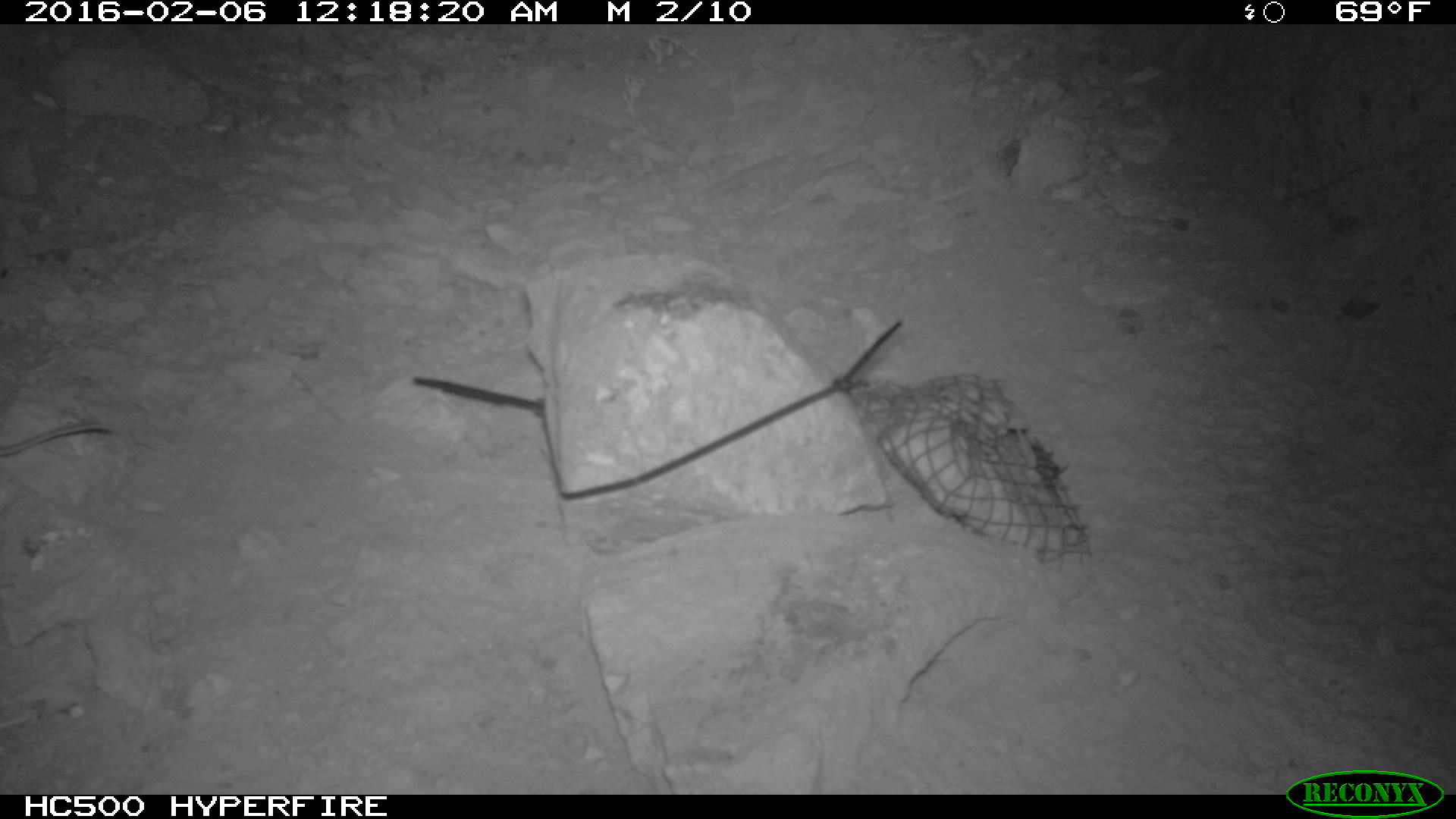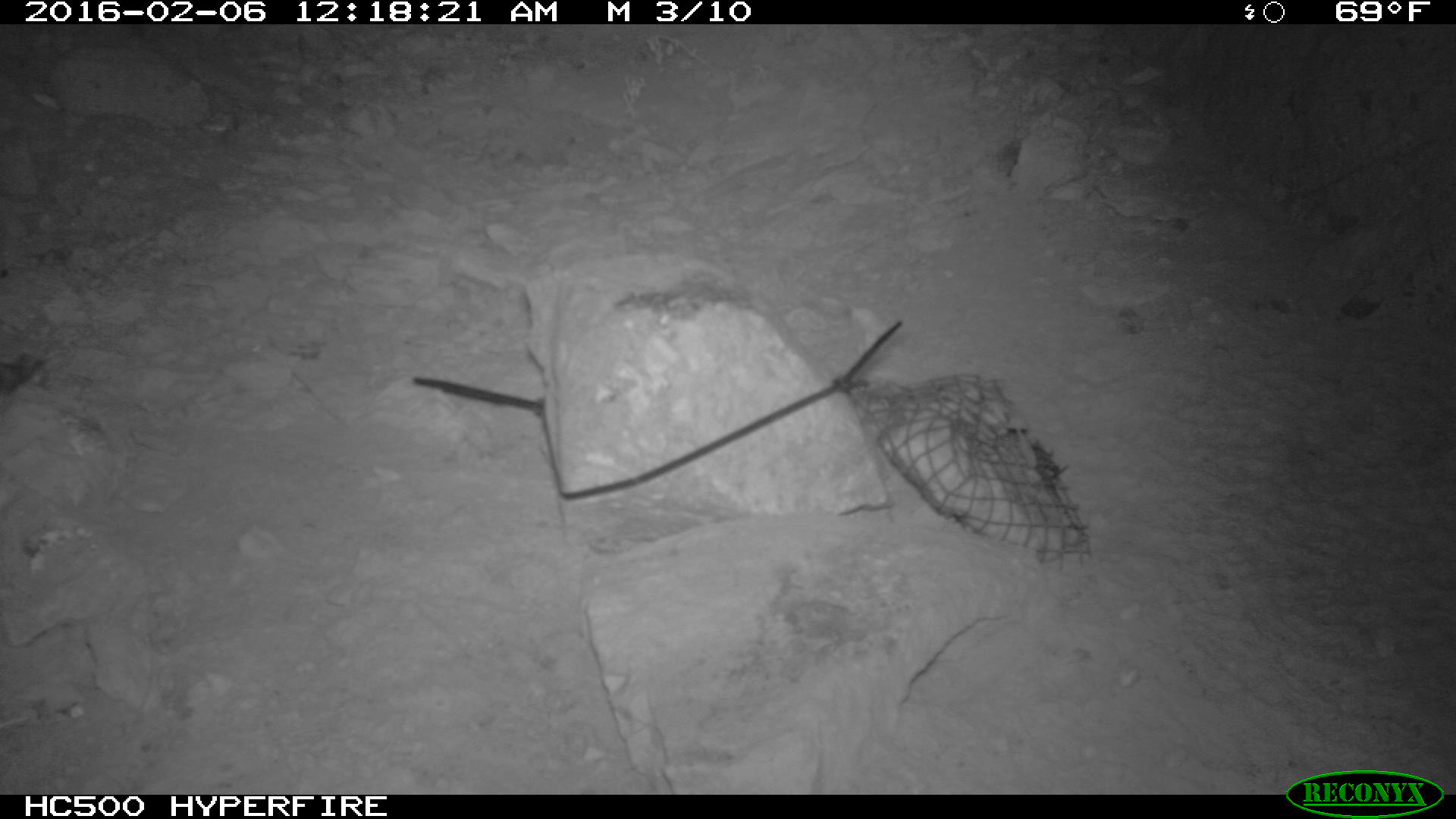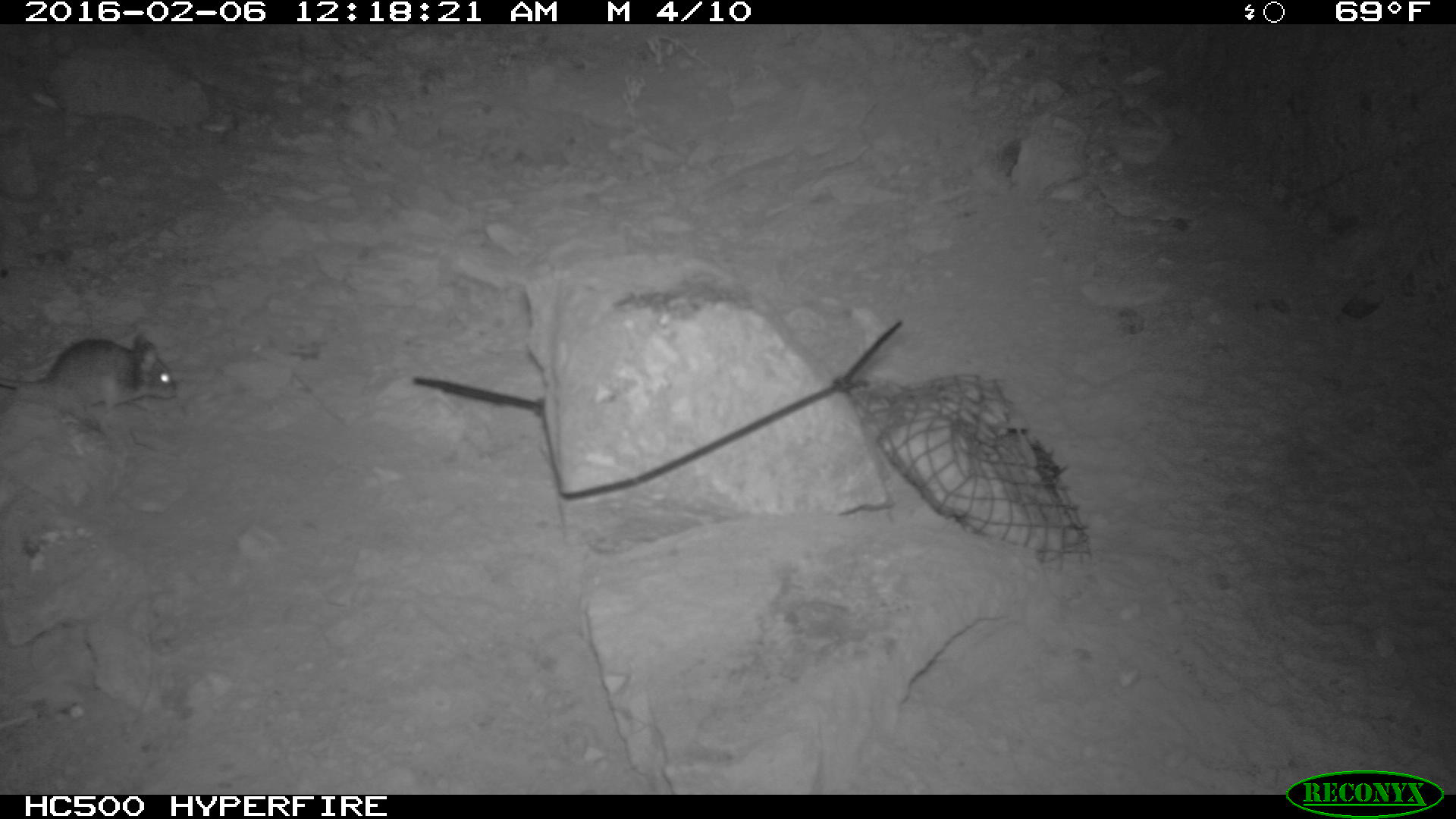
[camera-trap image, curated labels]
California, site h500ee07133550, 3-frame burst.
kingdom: Animalia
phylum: Chordata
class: Mammalia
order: Rodentia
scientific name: Rodentia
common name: rodent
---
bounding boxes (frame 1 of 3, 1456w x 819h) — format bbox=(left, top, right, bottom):
rodent: bbox=(0, 418, 116, 458)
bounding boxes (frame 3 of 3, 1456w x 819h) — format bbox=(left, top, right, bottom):
rodent: bbox=(0, 334, 176, 425)